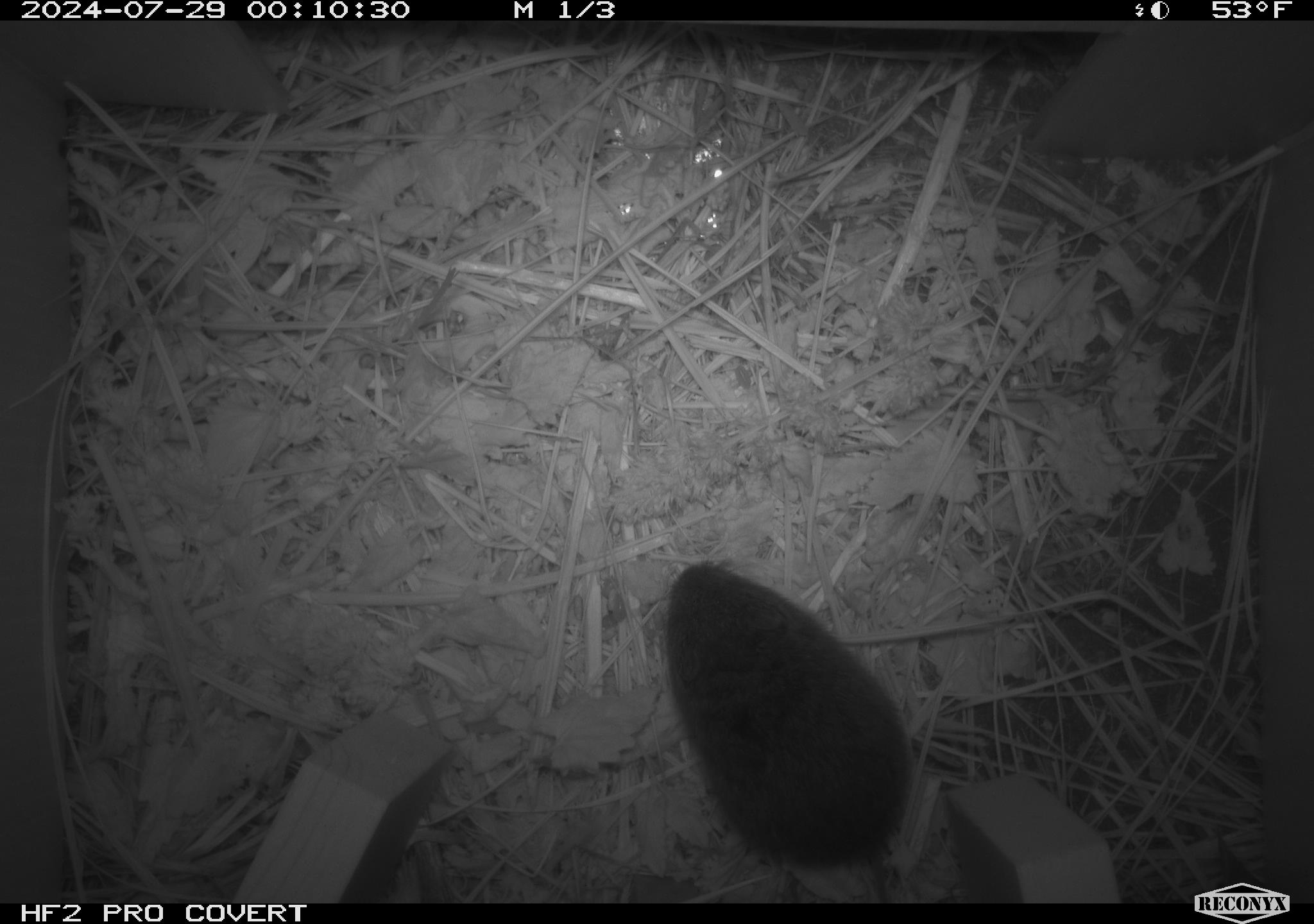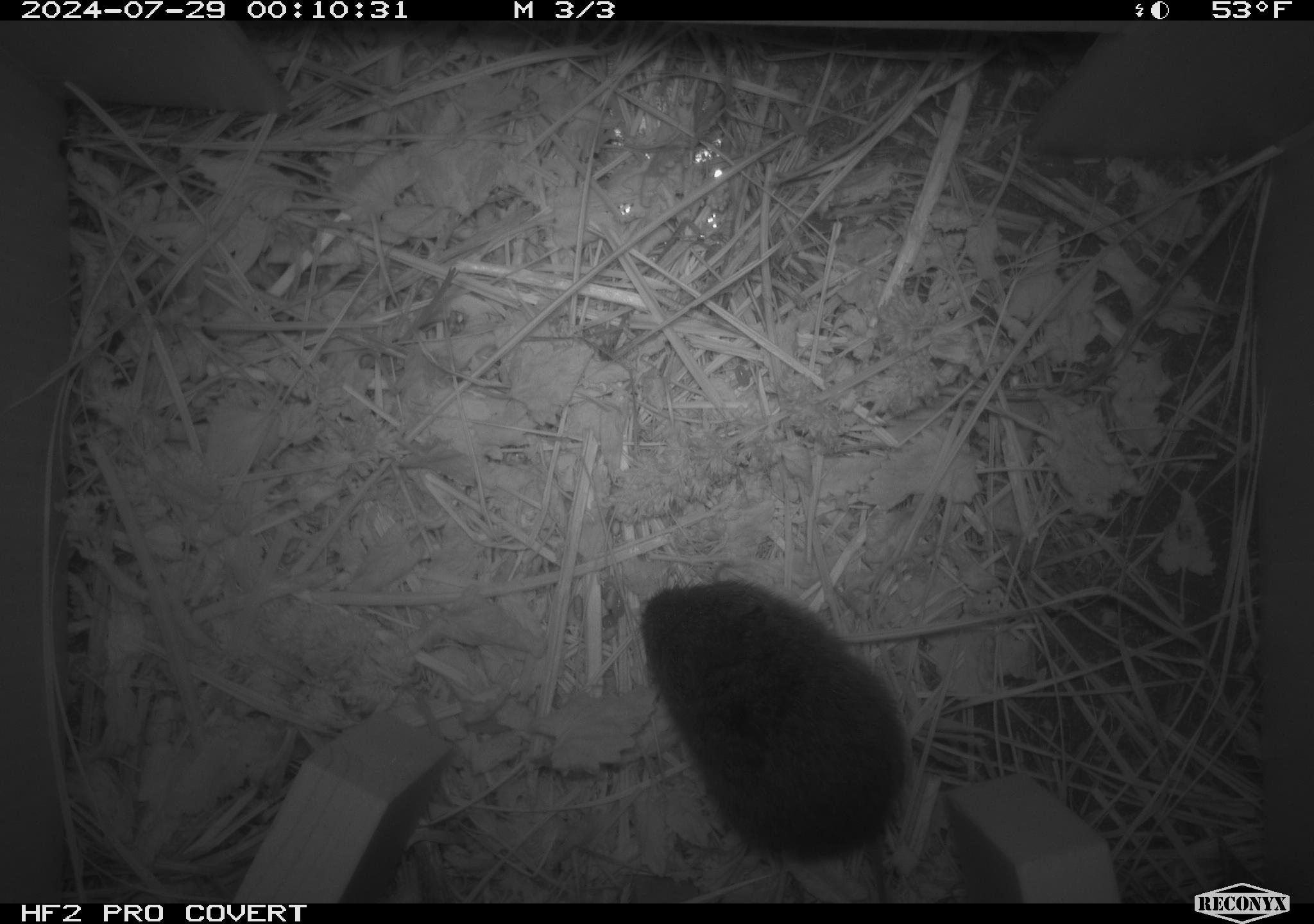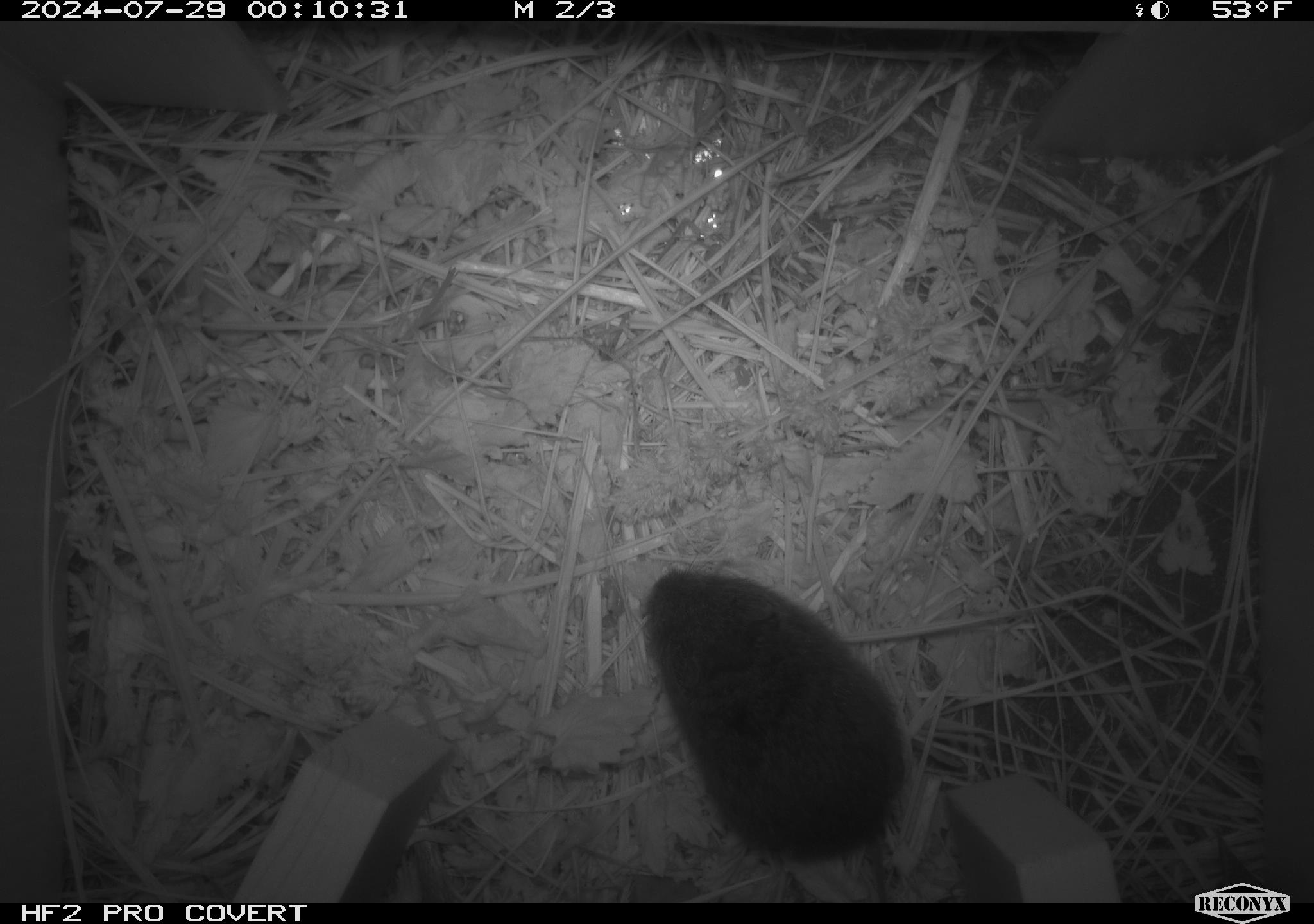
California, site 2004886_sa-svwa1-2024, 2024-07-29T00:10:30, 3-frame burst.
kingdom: Animalia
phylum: Chordata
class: Mammalia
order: Rodentia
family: Cricetidae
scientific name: Arvicolinae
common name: voles, lemmings, and muskrats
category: arvicolinae subfamily